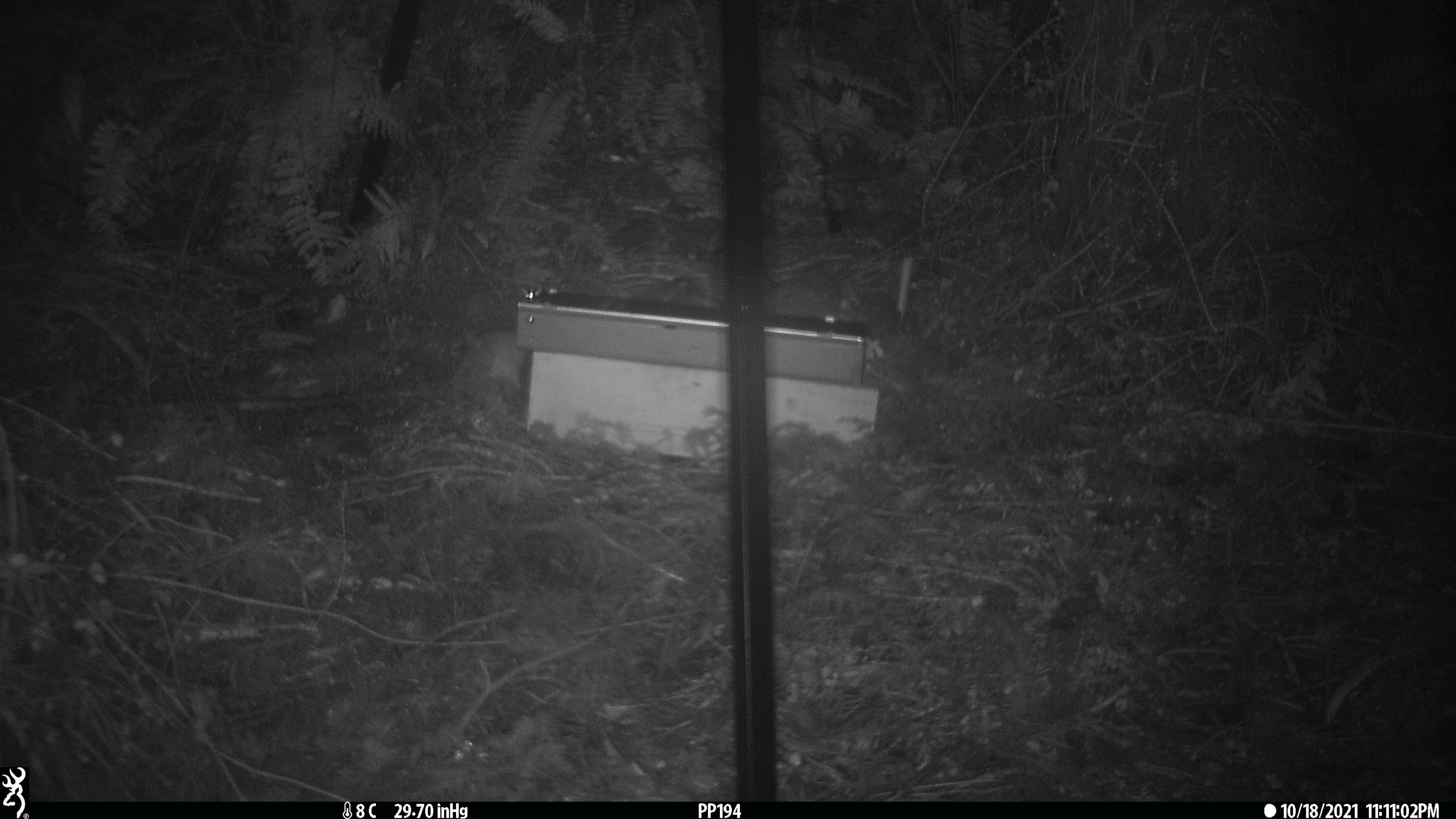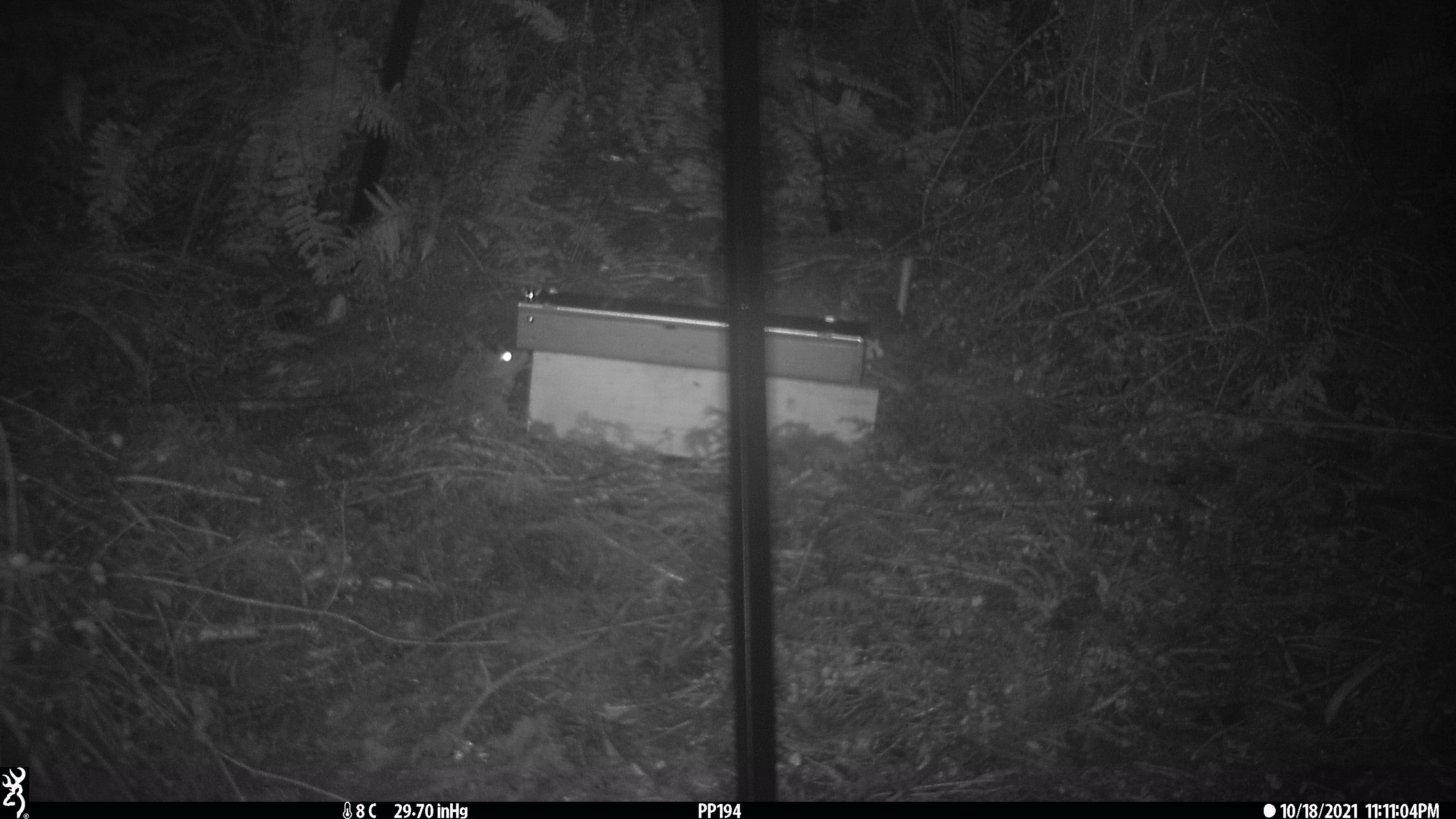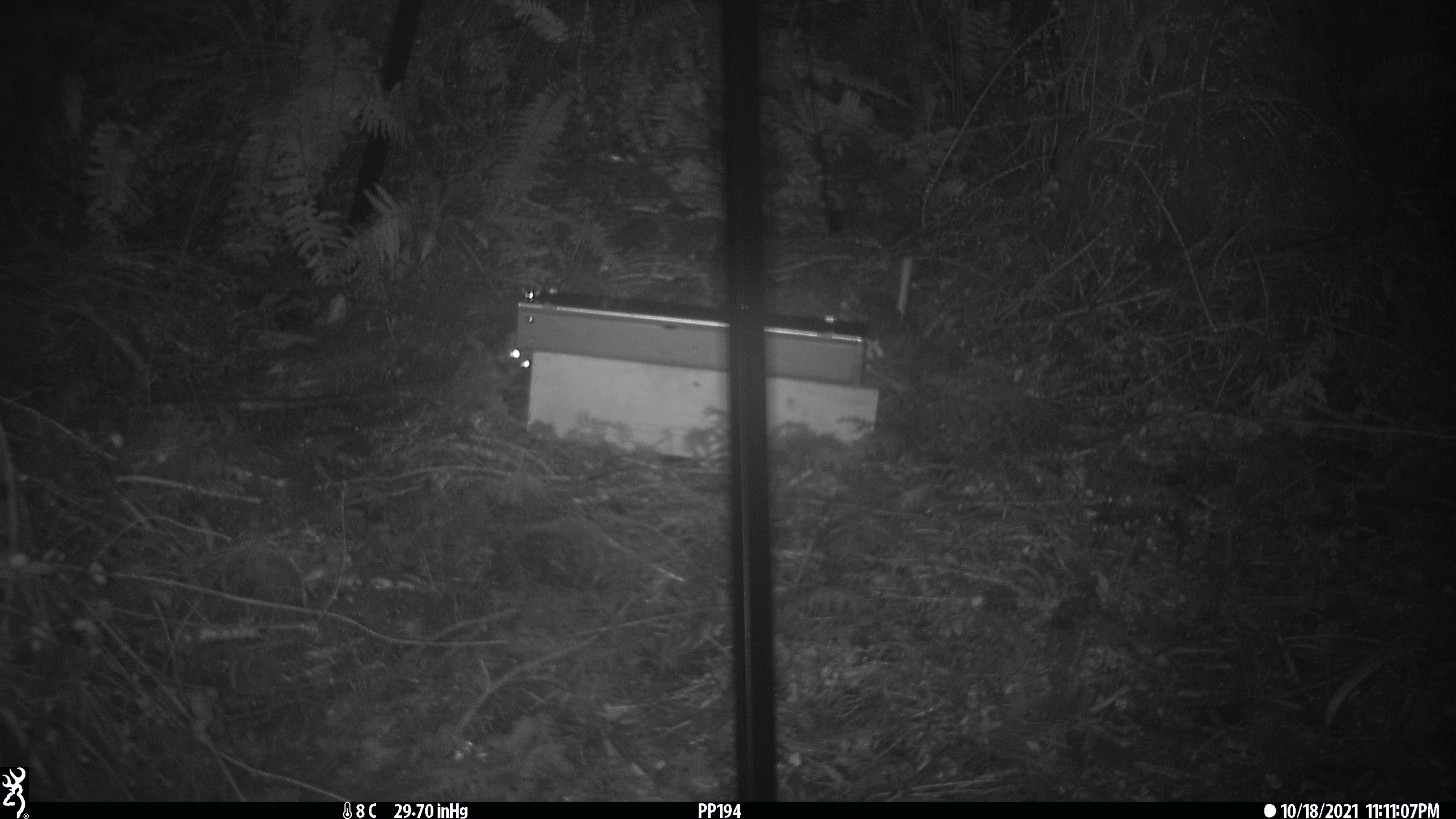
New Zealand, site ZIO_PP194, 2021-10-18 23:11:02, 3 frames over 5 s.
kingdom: Animalia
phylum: Chordata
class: Mammalia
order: Rodentia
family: Muridae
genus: Rattus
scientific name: Rattus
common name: rat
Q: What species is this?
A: Rat (Rattus).